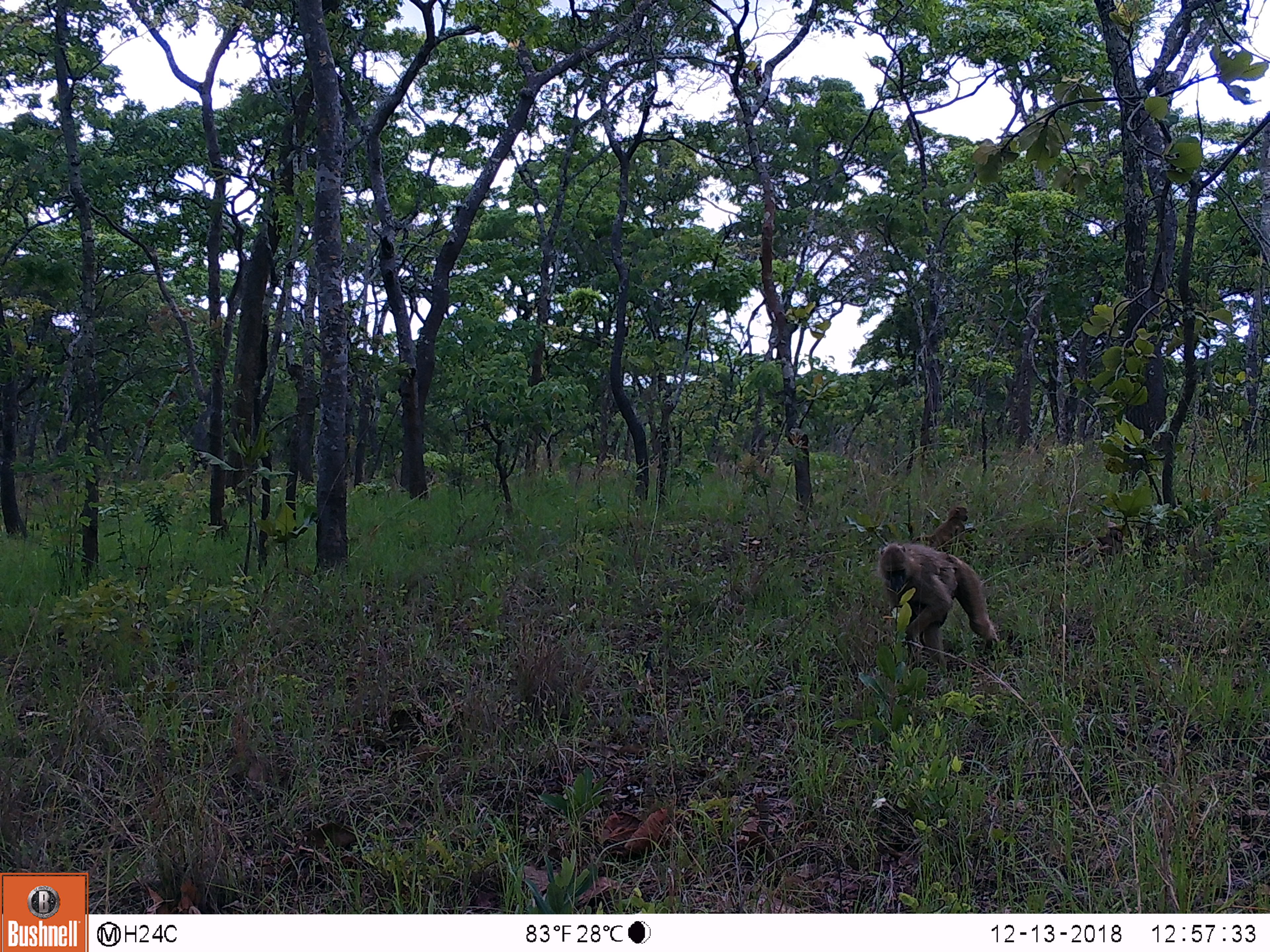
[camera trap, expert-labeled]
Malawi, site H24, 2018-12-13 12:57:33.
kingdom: Animalia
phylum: Chordata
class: Mammalia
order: Primates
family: Cercopithecidae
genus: Papio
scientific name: Papio cynocephalus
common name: yellow baboon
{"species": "yellow baboon (Papio cynocephalus)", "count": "2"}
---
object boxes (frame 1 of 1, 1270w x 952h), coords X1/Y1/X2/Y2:
yellow baboon: 870/537/1005/678; 931/496/980/543